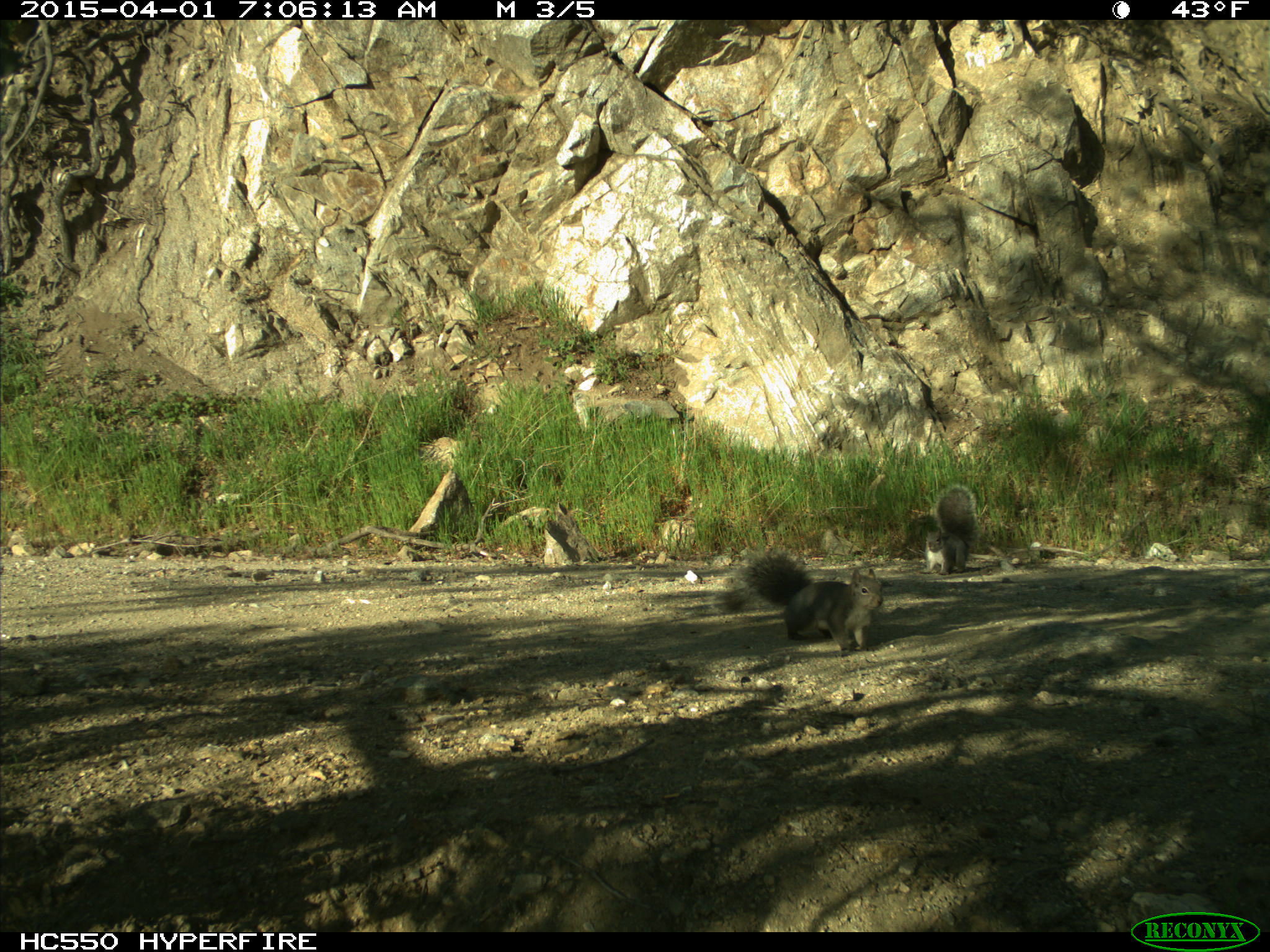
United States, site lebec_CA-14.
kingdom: Animalia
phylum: Chordata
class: Mammalia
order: Rodentia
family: Sciuridae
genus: Sciurus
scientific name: Sciurus carolinensis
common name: eastern gray squirrel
Sciurus carolinensis (eastern gray squirrel).